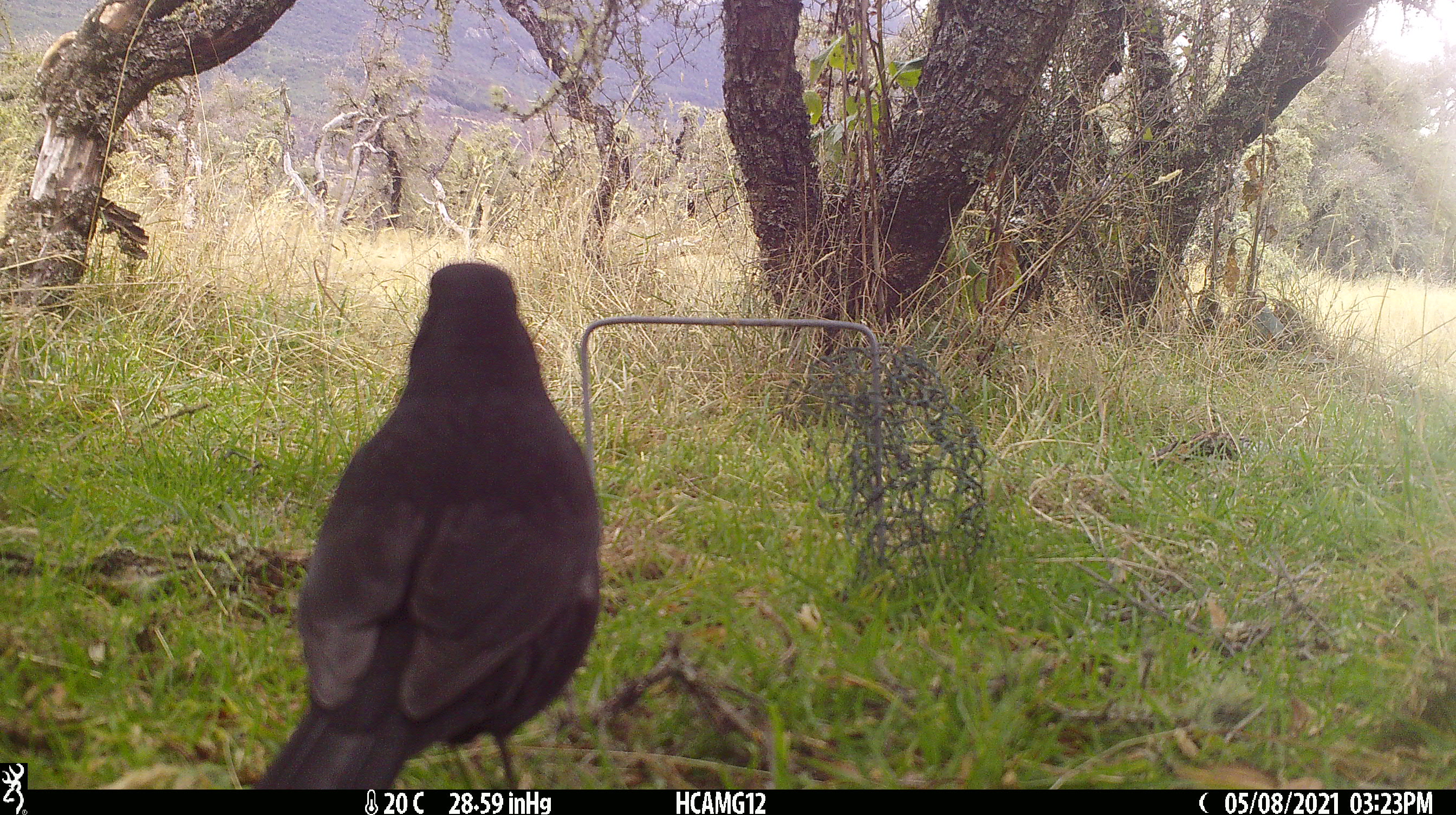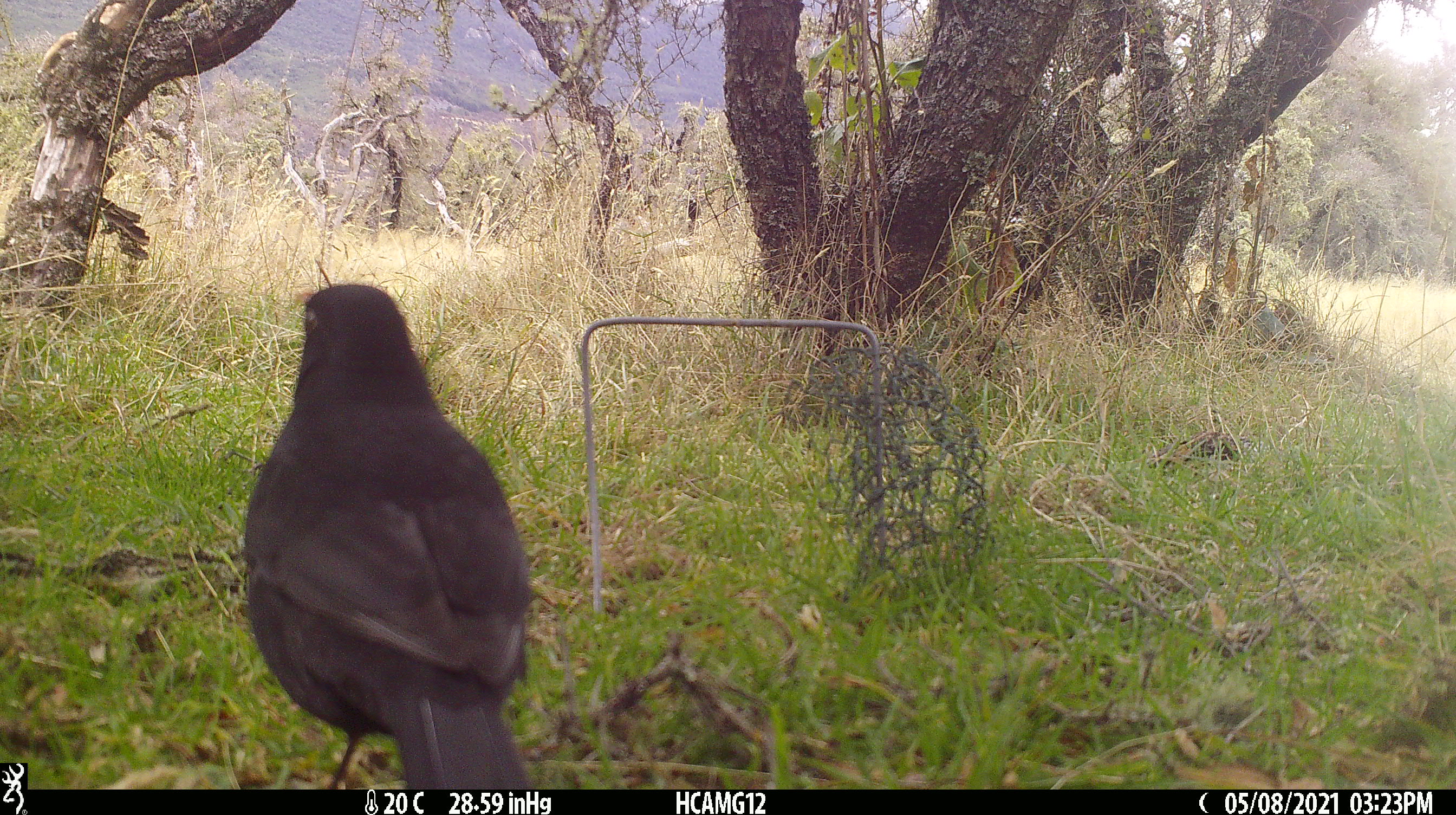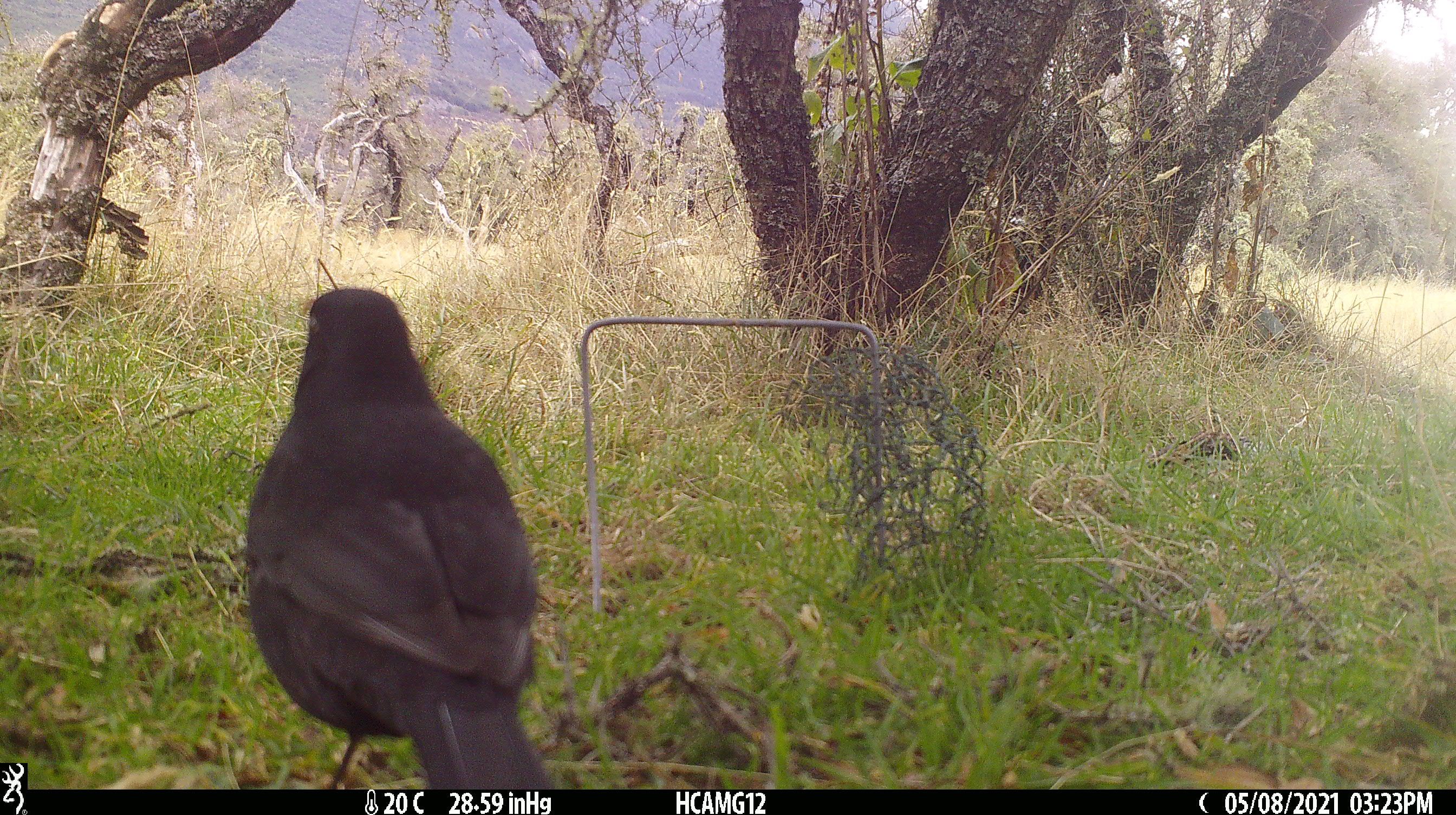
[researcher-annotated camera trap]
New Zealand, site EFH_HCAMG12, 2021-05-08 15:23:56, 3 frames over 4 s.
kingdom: Animalia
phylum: Chordata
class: Aves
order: Passeriformes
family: Turdidae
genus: Turdus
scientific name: Turdus merula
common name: eurasian blackbird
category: blackbird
Blackbird (eurasian blackbird) (Turdus merula).